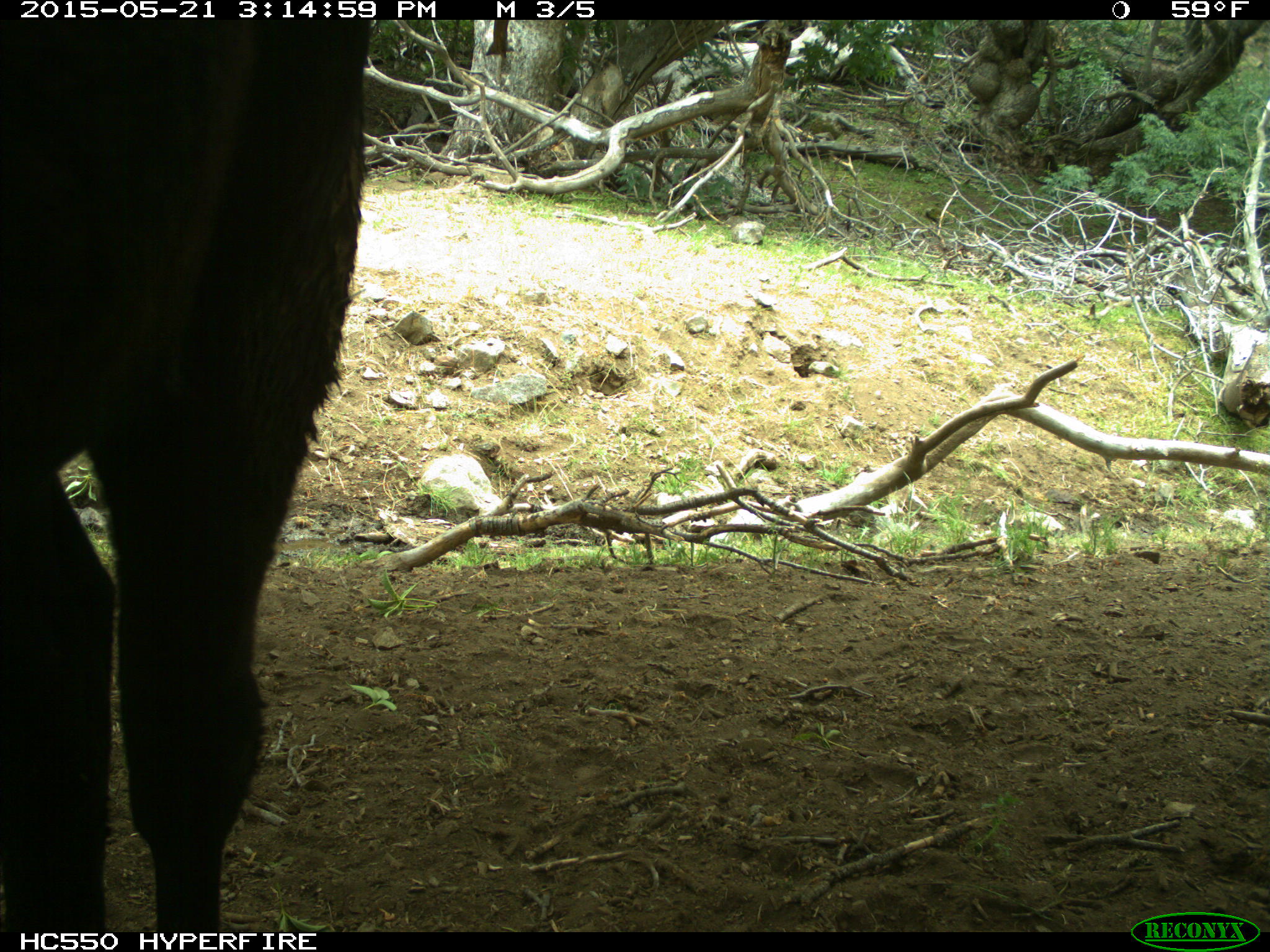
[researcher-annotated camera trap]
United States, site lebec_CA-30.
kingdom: Animalia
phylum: Chordata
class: Mammalia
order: Artiodactyla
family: Bovidae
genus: Bos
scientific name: Bos taurus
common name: domestic cow